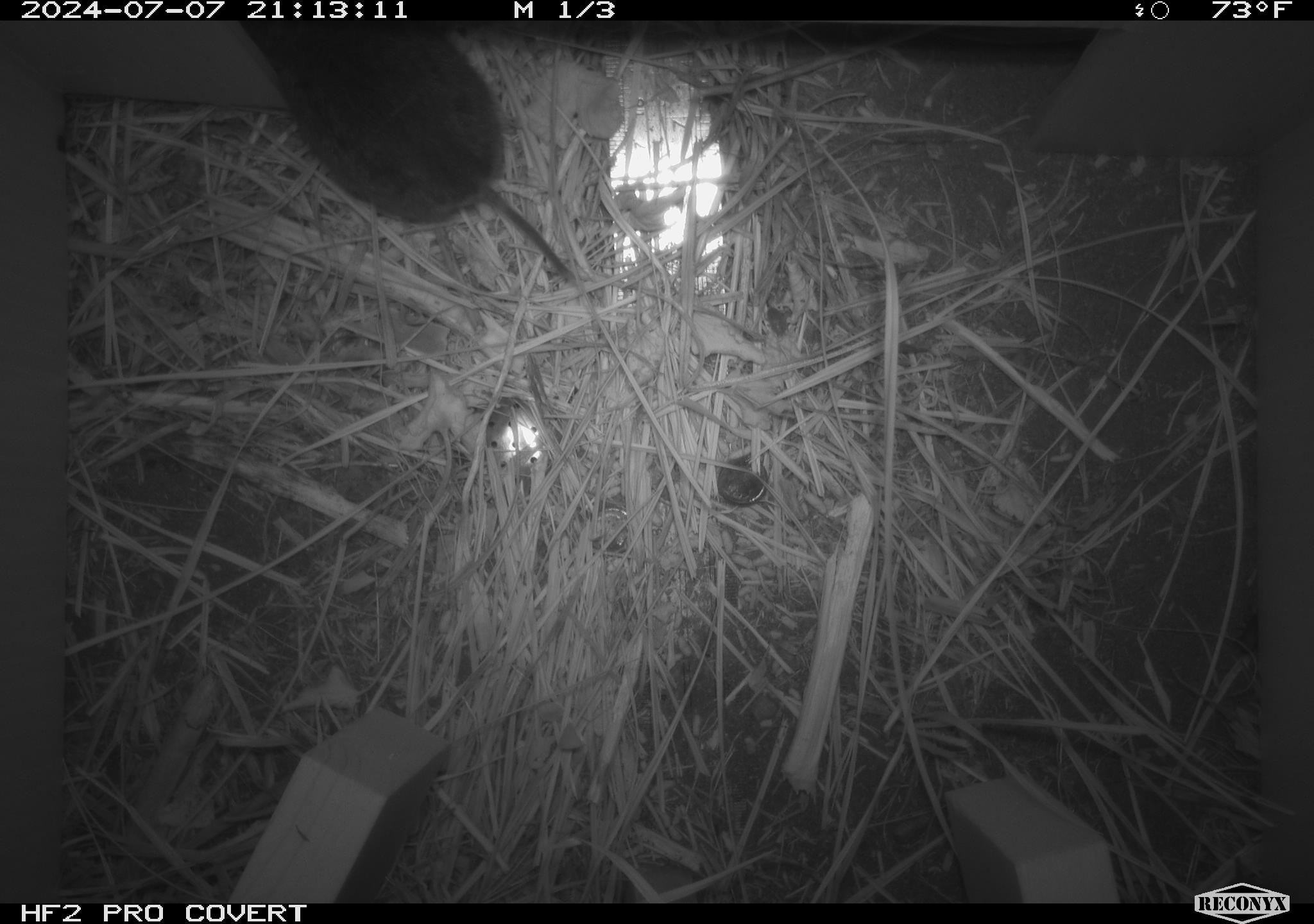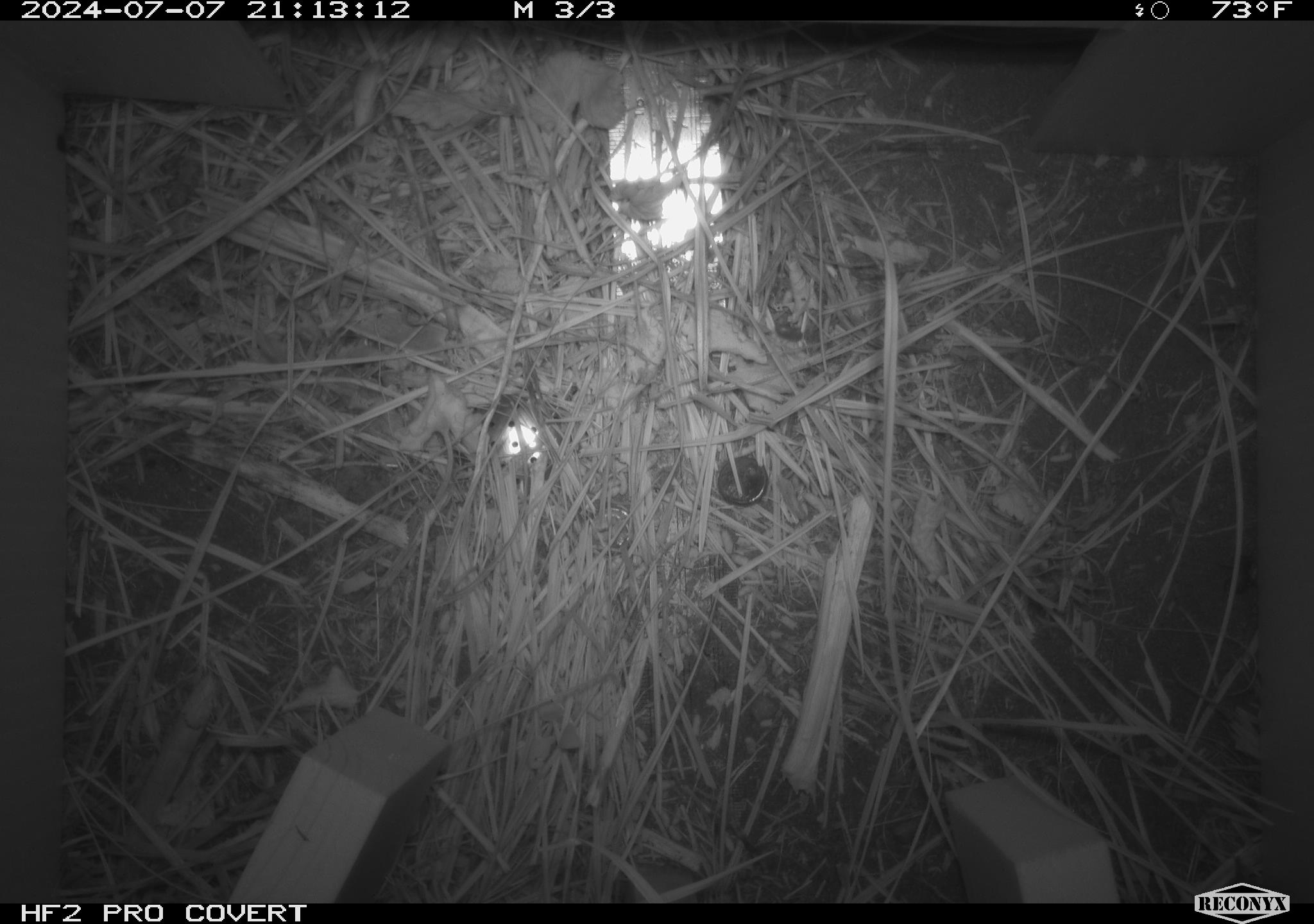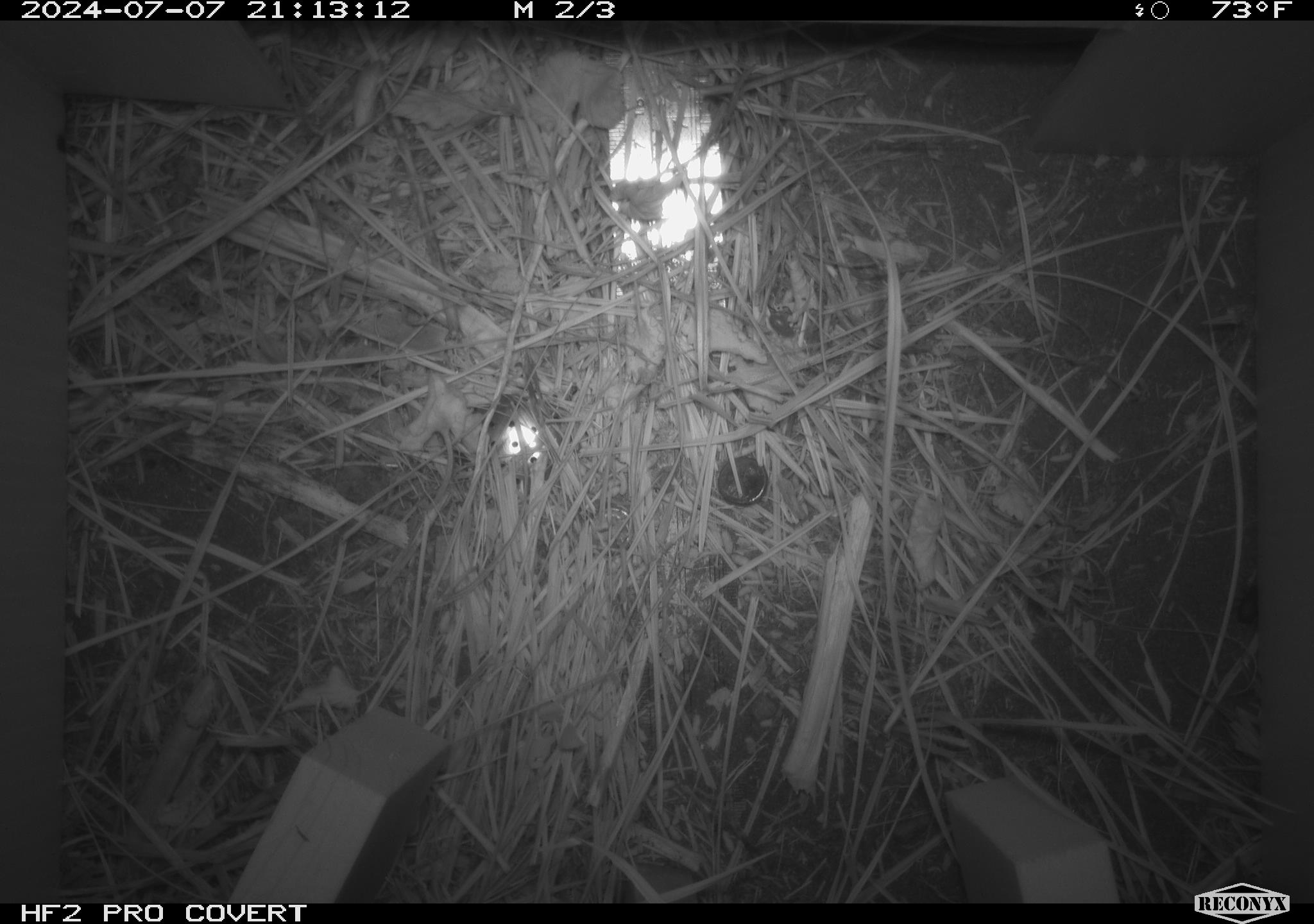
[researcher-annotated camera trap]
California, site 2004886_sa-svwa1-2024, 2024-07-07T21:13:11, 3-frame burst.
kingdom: Animalia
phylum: Chordata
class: Mammalia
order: Rodentia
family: Cricetidae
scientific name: Arvicolinae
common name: voles, lemmings, and muskrats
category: arvicolinae subfamily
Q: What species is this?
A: Arvicolinae subfamily (voles, lemmings, and muskrats) (Arvicolinae).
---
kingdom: Animalia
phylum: Arthropoda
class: Insecta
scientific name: Insecta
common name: insect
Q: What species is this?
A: Insect (Insecta).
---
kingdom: Animalia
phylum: Arthropoda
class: Malacostraca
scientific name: Malacostraca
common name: amphipods, crabs, isopods, krill, lobsters and shrimps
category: malacostracan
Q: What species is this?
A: Malacostracan (amphipods, crabs, isopods, krill, lobsters and shrimps) (Malacostraca).